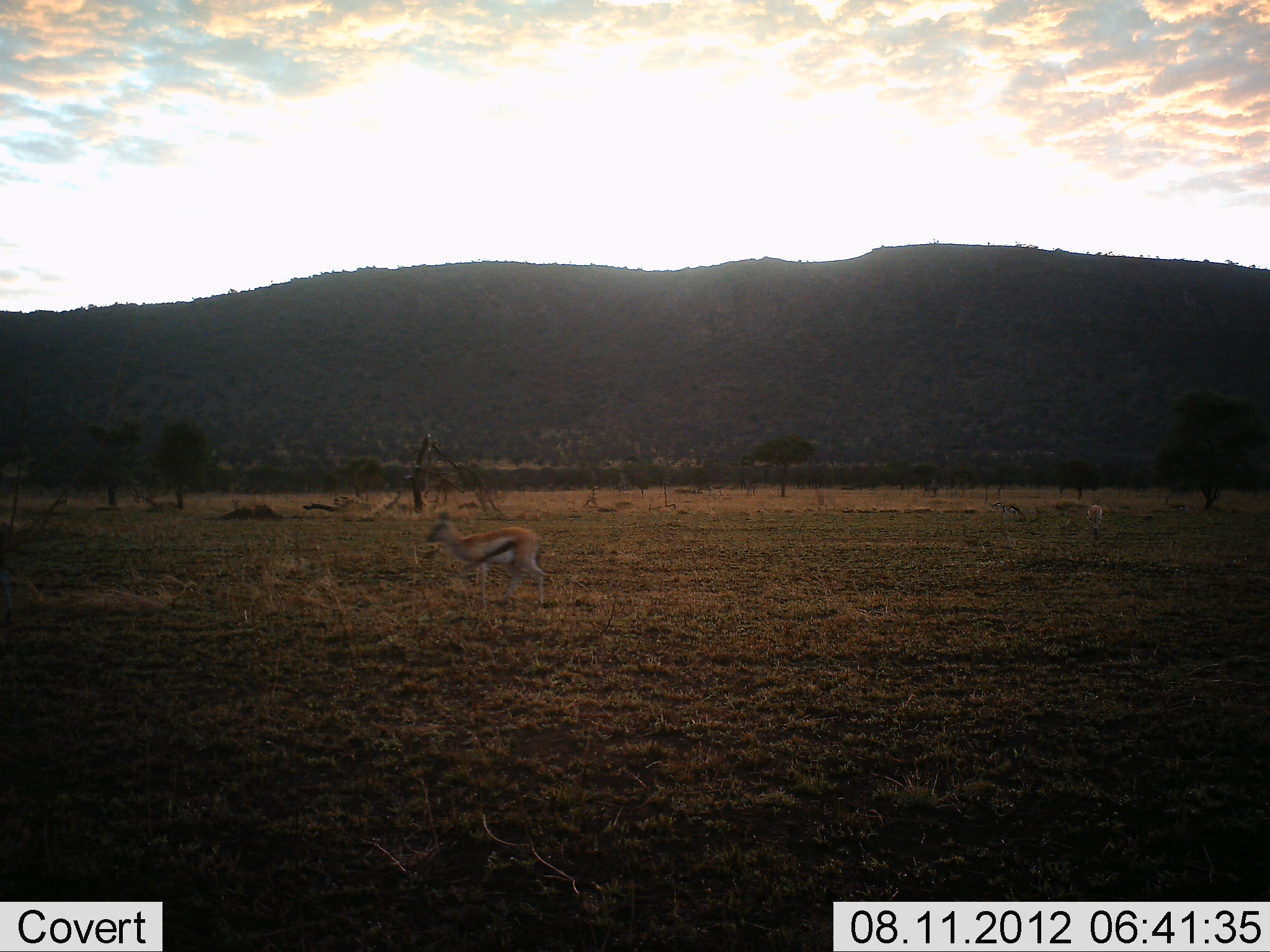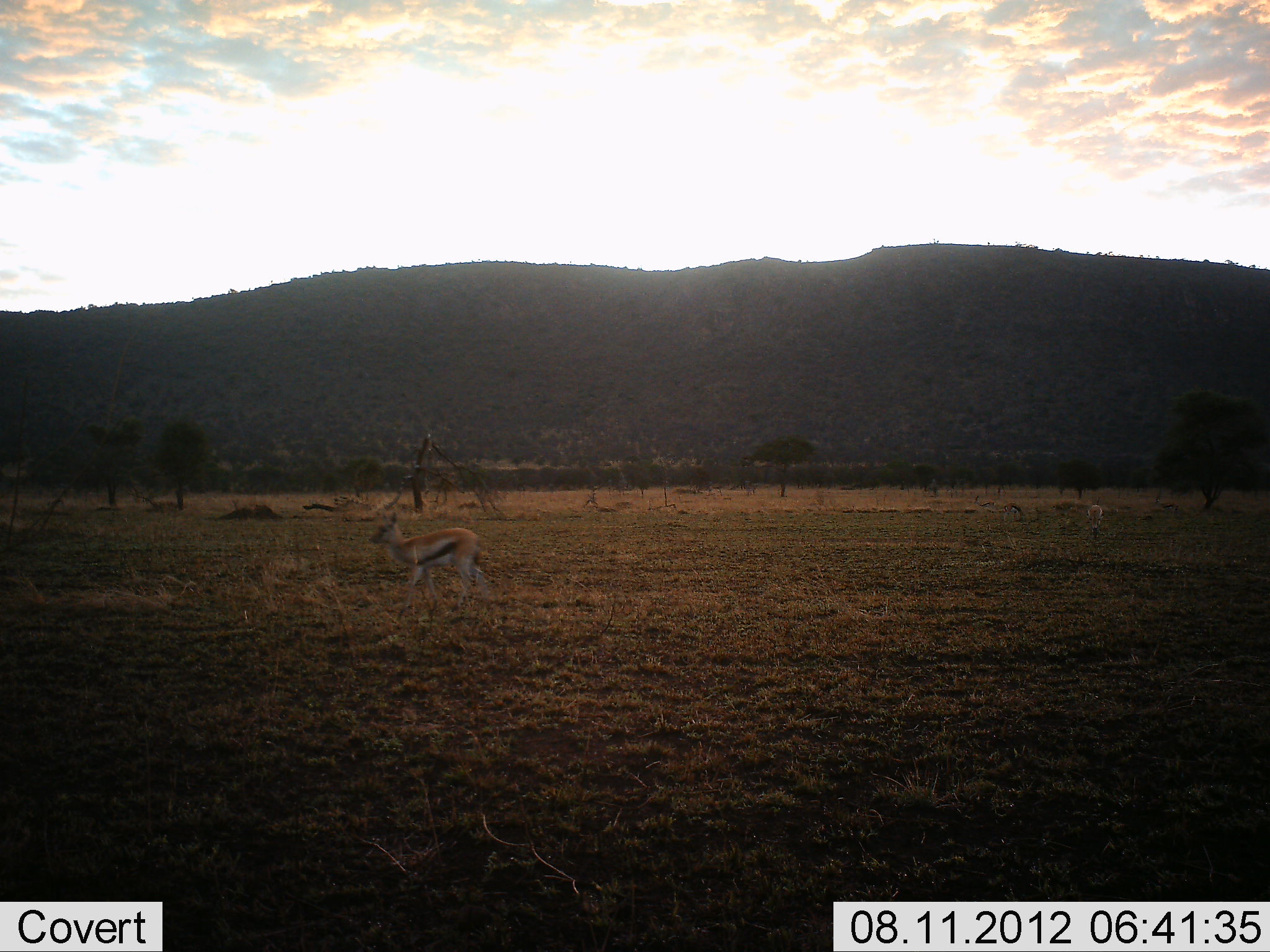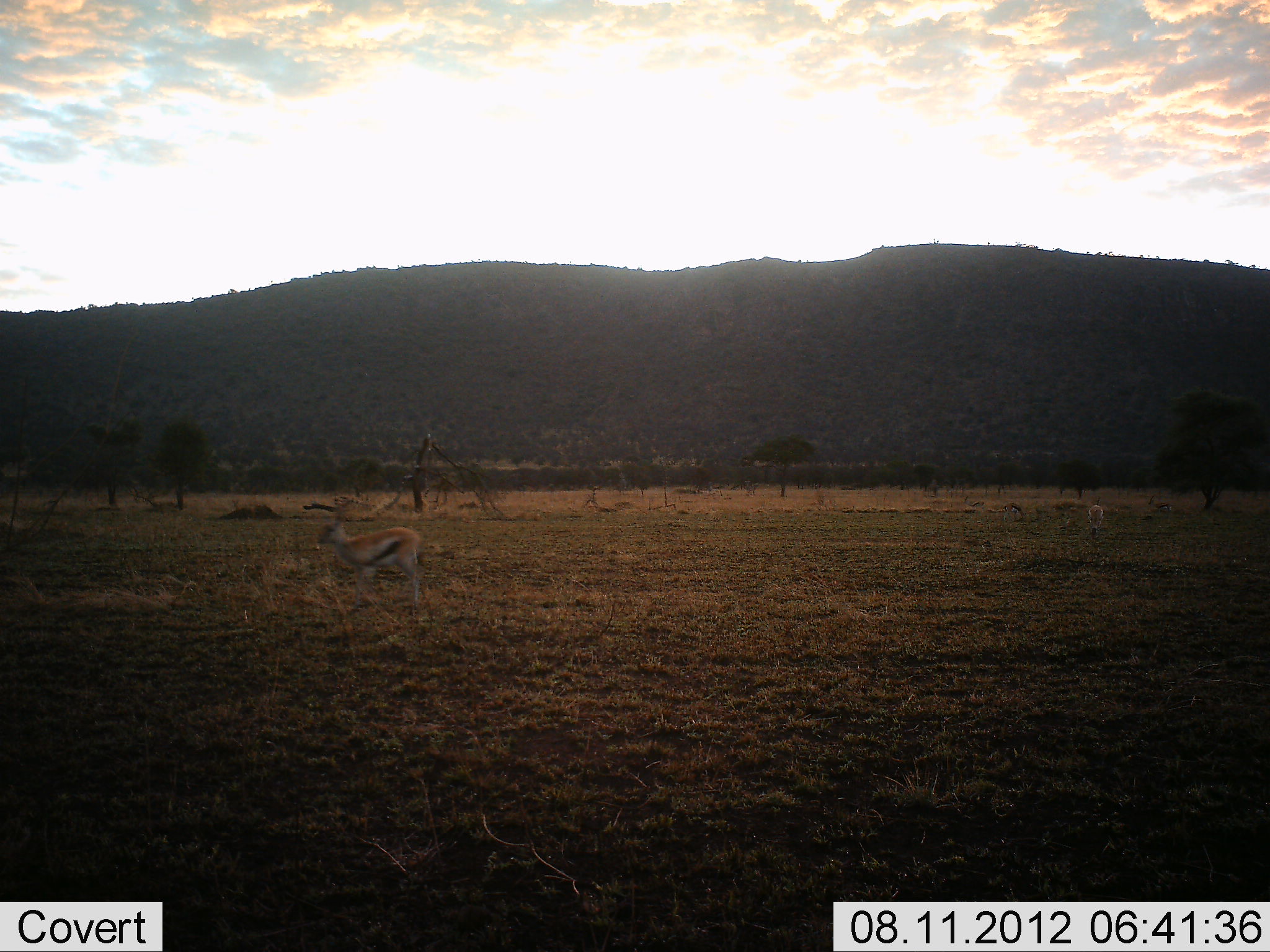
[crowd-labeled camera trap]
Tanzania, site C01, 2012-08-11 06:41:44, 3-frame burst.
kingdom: Animalia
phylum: Chordata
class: Mammalia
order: Artiodactyla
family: Bovidae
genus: Eudorcas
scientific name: Eudorcas thomsonii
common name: thomson's gazelle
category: gazellethomsons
Gazellethomsons (thomson's gazelle) (Eudorcas thomsonii), count 1. Behavior (volunteer vote fractions): standing 20%, resting 0%, moving 90%, interacting 0%. Young present (vote fraction): 0%. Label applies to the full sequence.